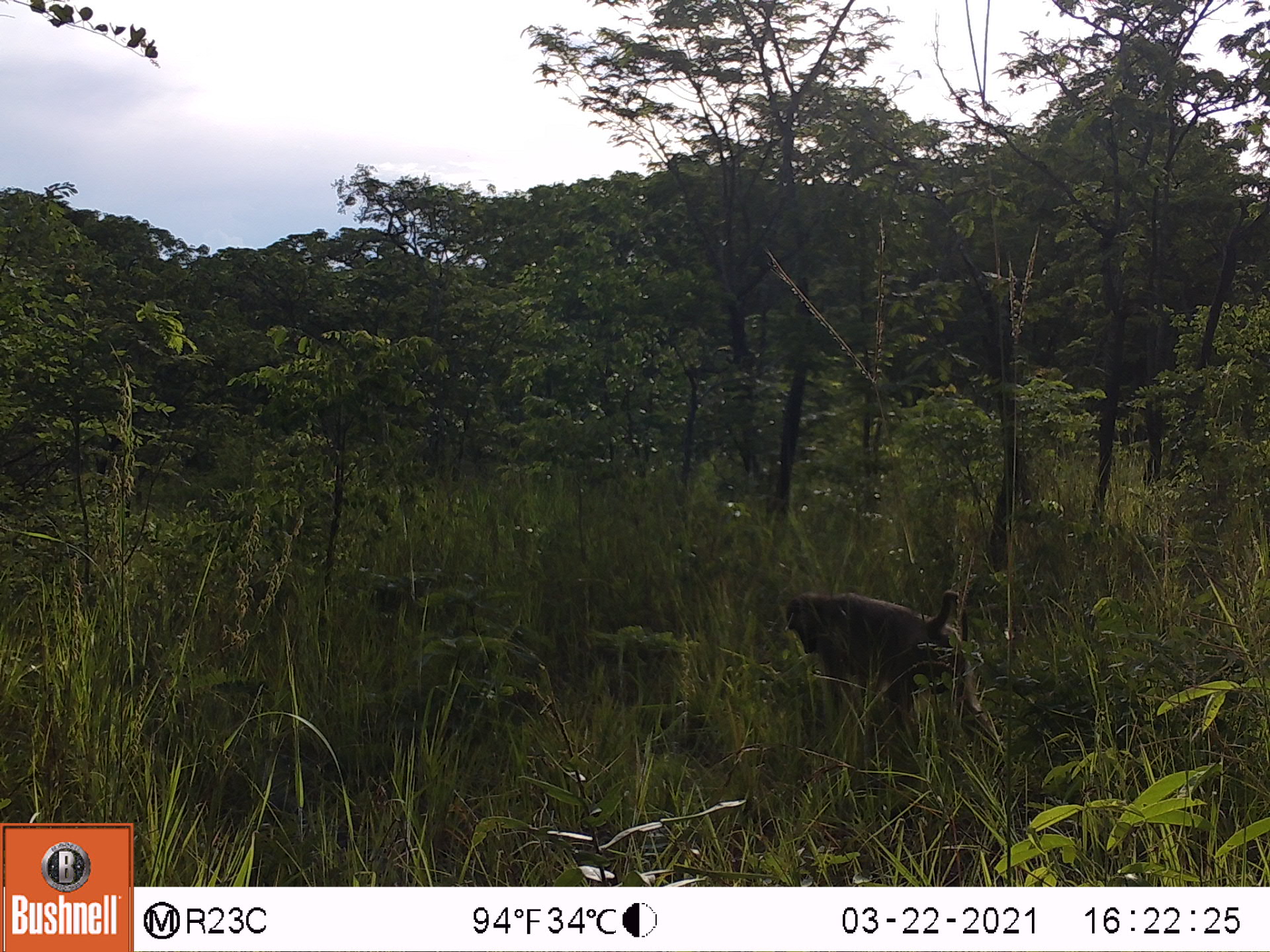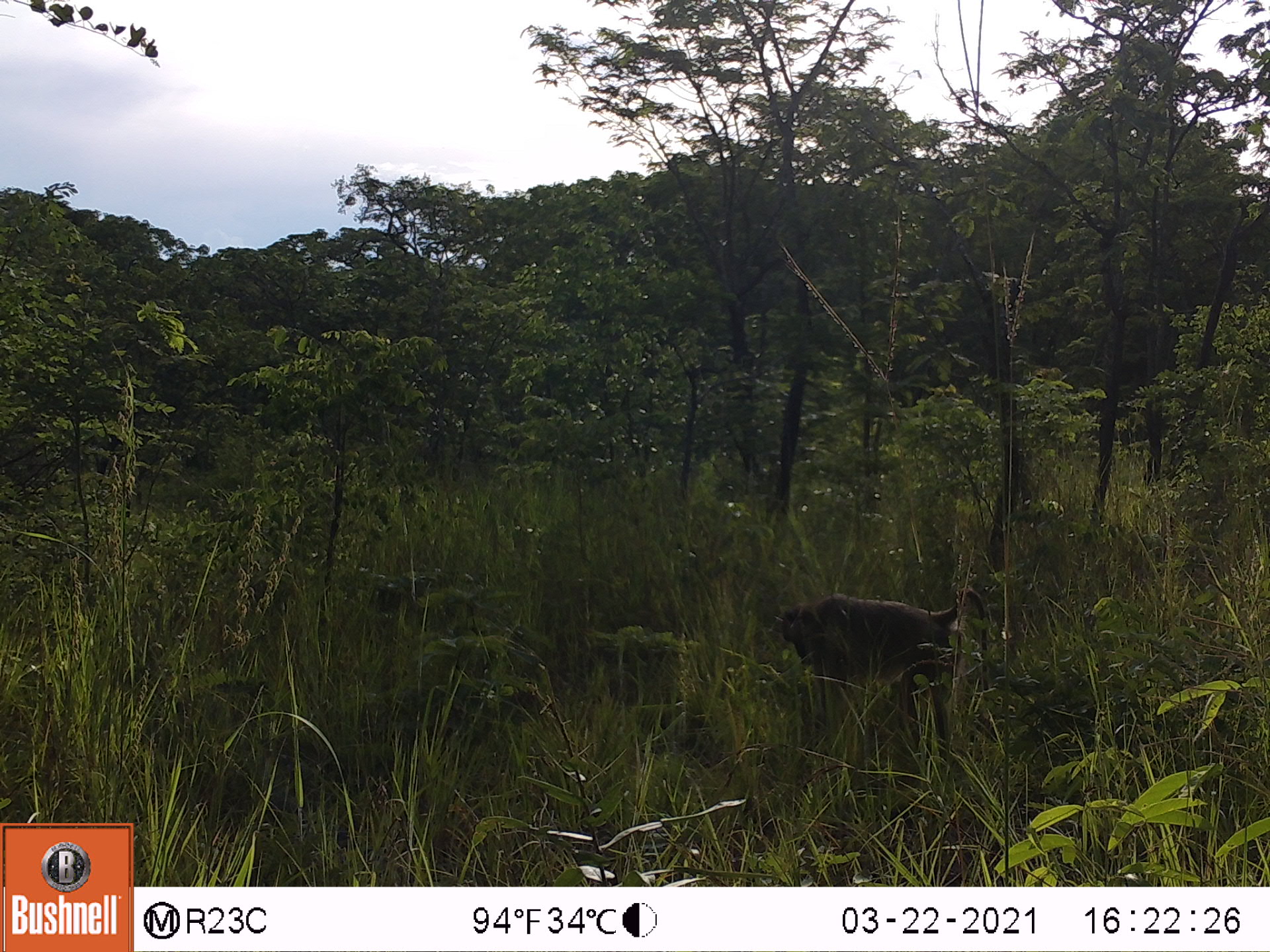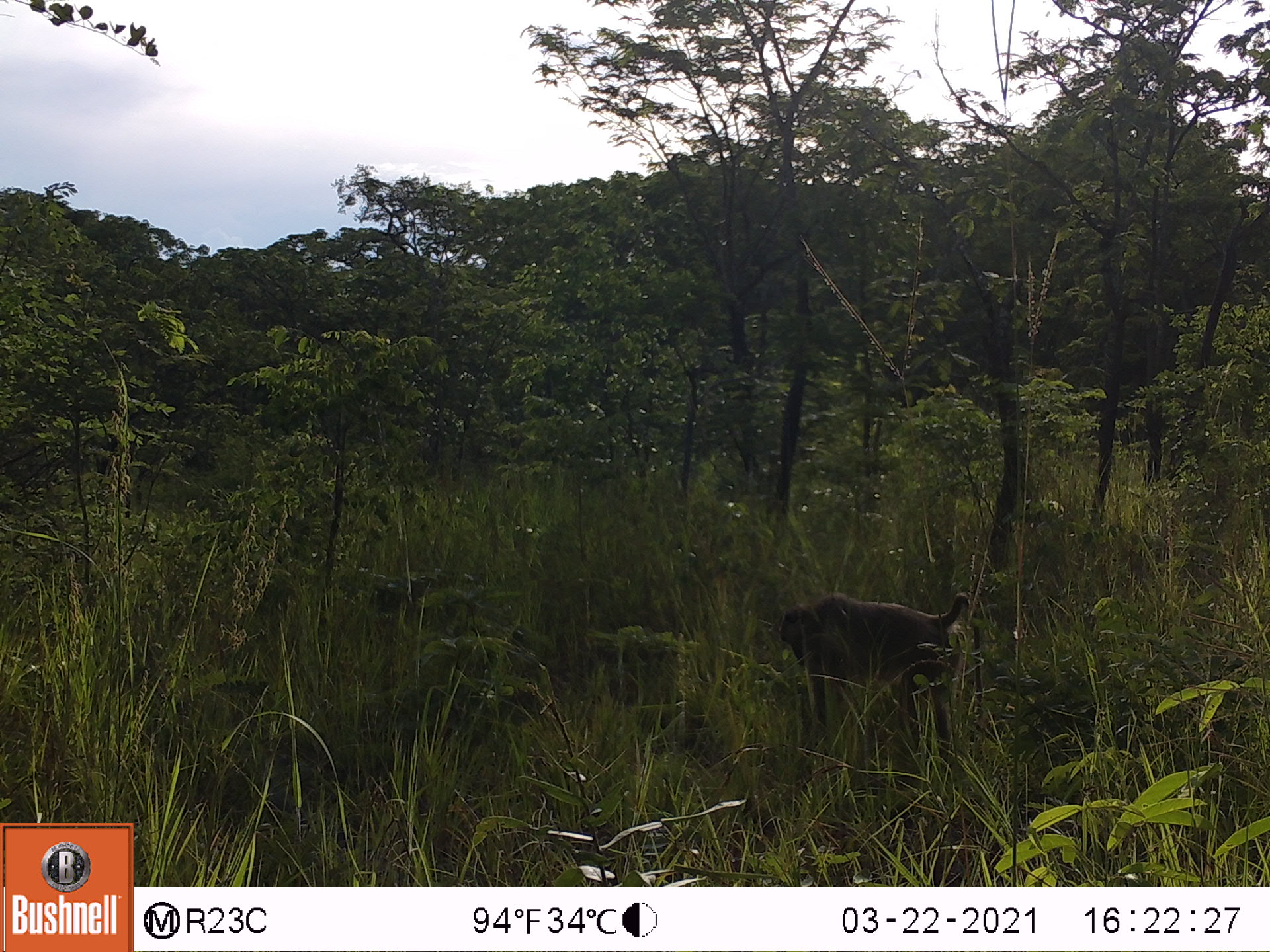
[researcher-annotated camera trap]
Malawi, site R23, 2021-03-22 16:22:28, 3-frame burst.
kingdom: Animalia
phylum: Chordata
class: Mammalia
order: Primates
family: Cercopithecidae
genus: Papio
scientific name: Papio cynocephalus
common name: yellow baboon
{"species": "yellow baboon (Papio cynocephalus)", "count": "1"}